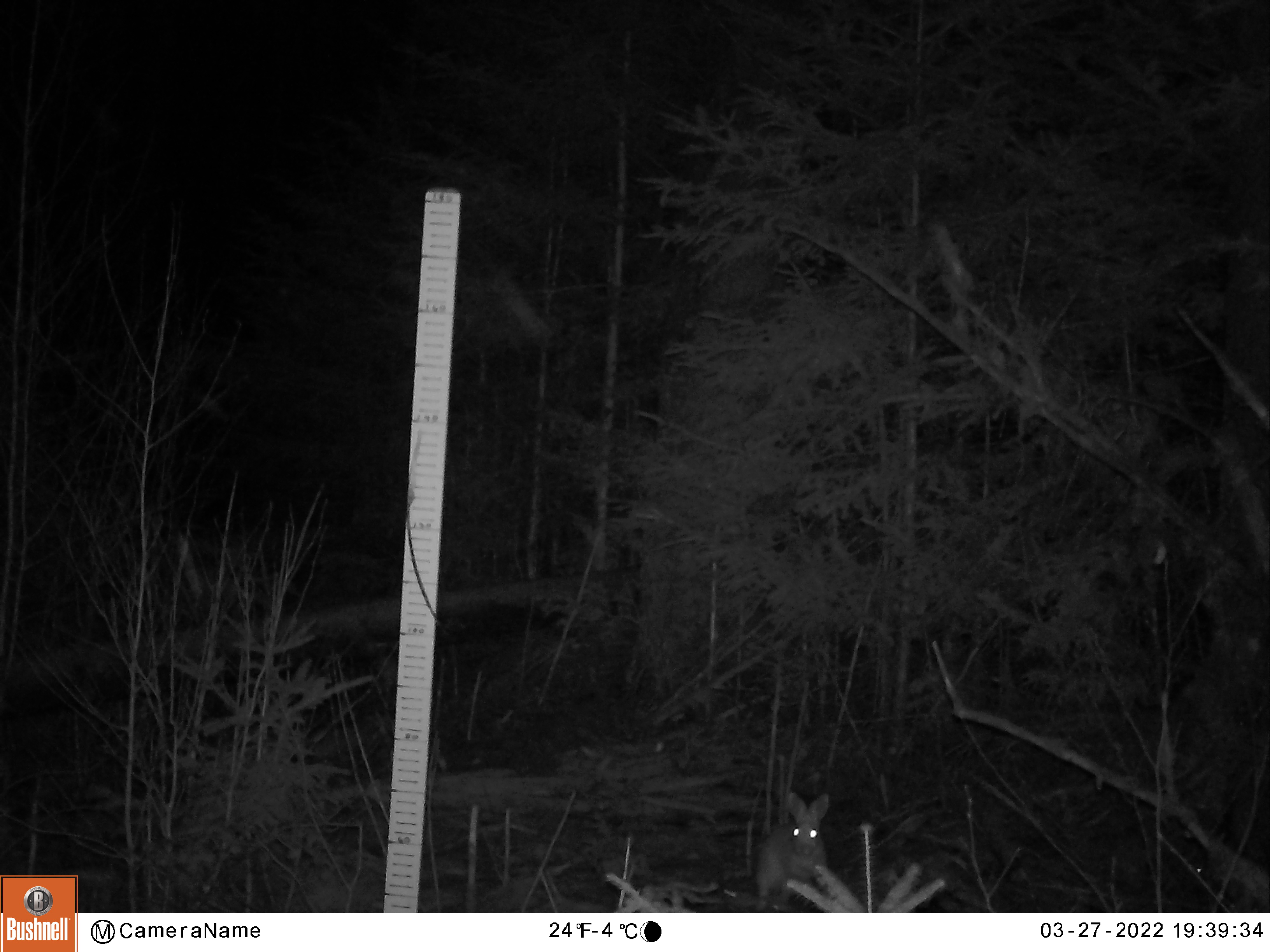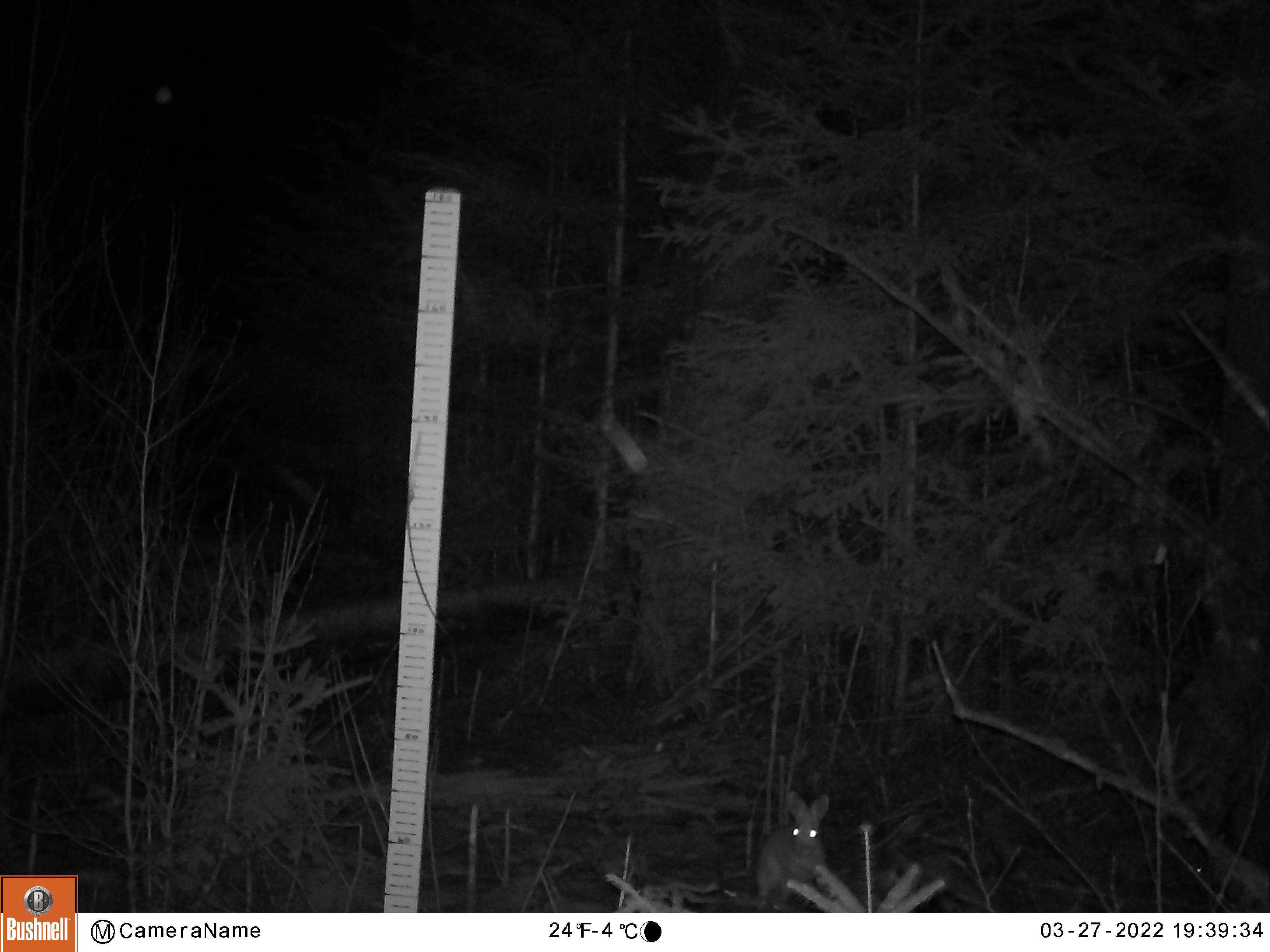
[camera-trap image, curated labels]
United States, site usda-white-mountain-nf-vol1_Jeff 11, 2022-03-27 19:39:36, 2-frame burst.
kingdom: Animalia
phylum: Chordata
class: Mammalia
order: Lagomorpha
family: Leporidae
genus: Lepus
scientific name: Lepus americanus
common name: snowshoe hare